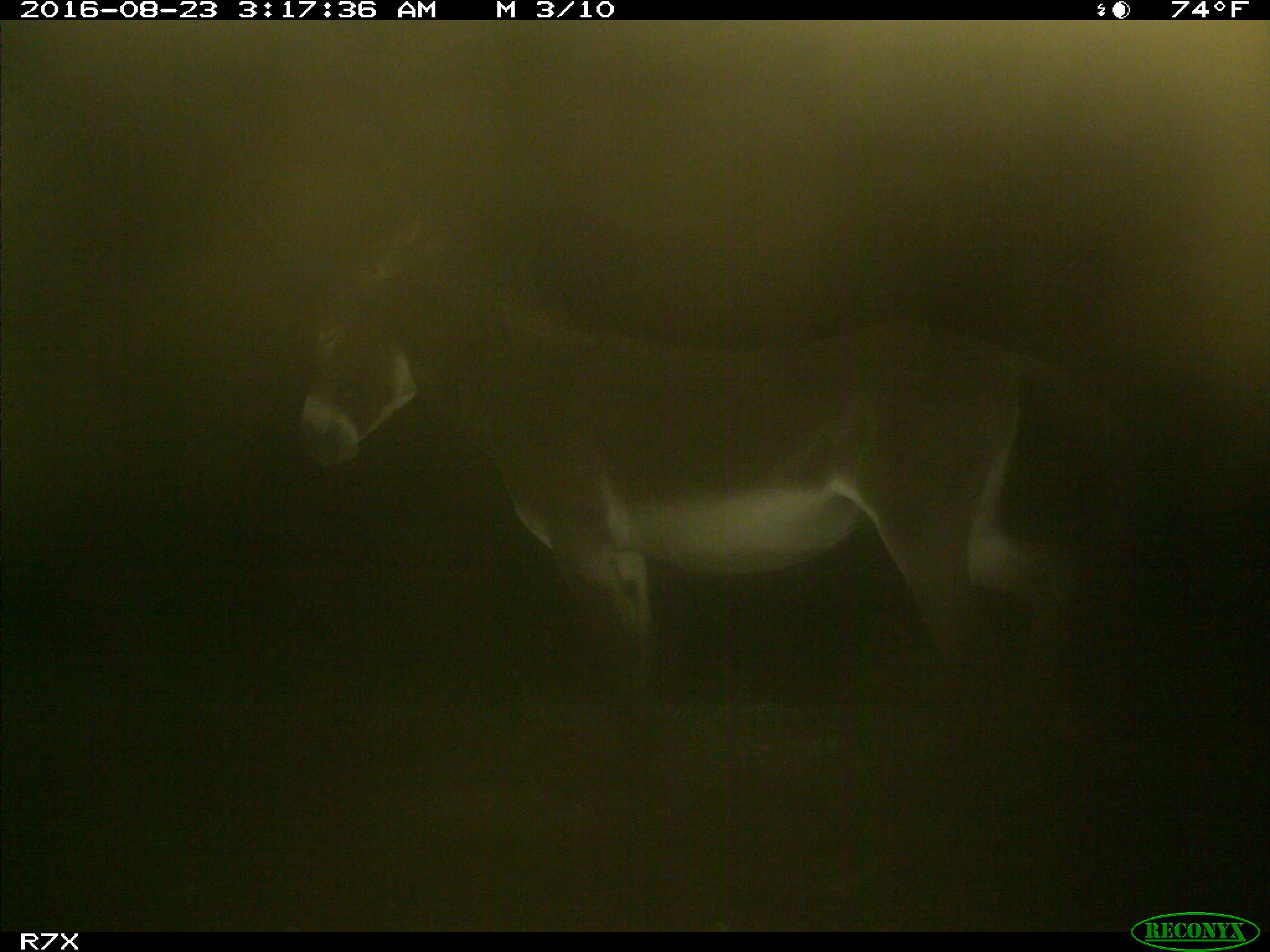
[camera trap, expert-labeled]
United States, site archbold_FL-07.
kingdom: Animalia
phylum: Chordata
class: Mammalia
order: Perissodactyla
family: Equidae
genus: Equus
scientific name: Equus africanus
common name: african wild ass